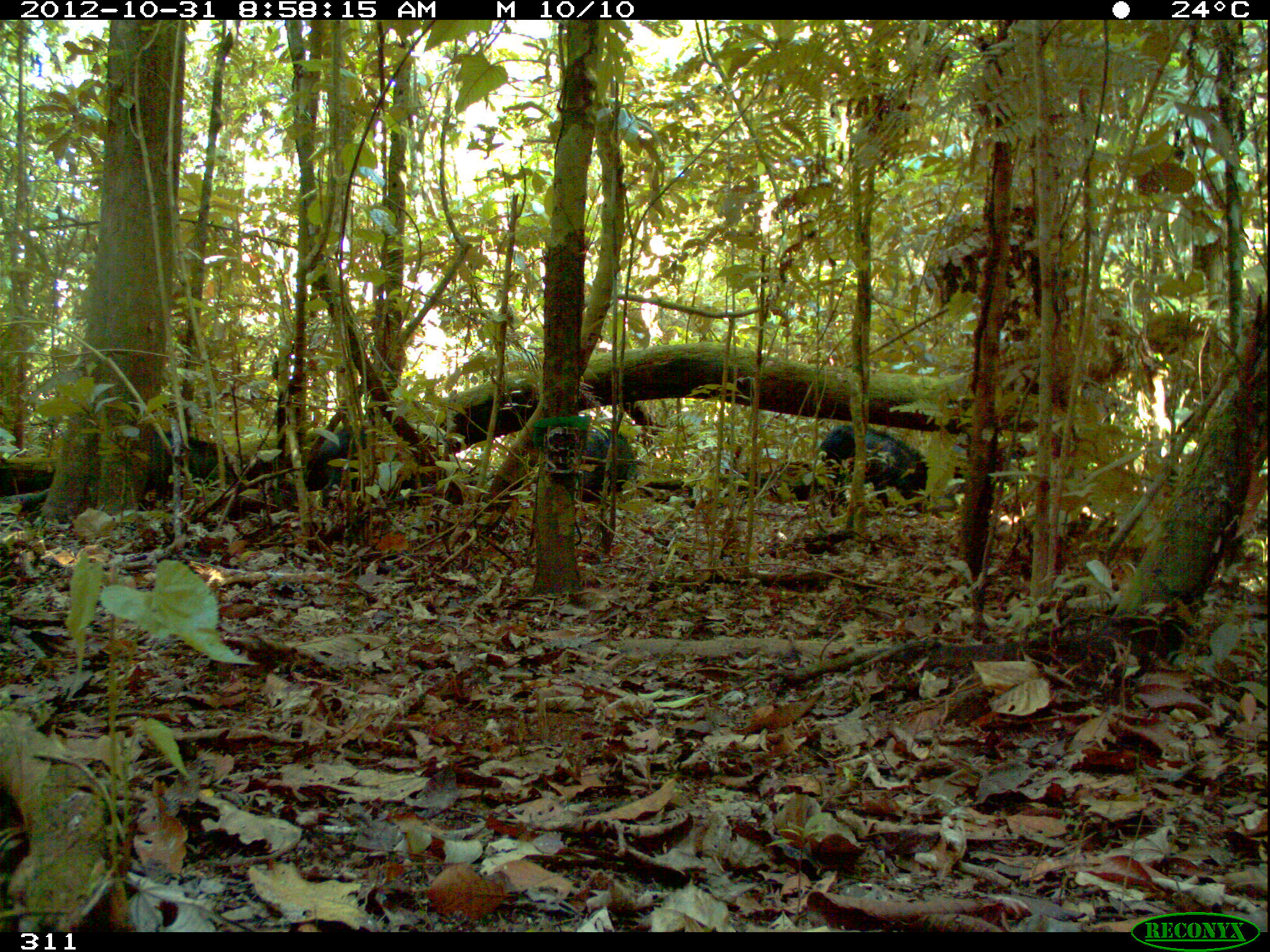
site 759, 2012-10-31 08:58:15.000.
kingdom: Animalia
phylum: Chordata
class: Mammalia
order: Artiodactyla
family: Tayassuidae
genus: Tayassu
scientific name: Tayassu pecari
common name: white-lipped peccary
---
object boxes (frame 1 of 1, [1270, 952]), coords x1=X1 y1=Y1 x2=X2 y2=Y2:
tayassu pecari: x1=817 y1=424 x2=929 y2=515; x1=305 y1=424 x2=366 y2=506; x1=587 y1=427 x2=646 y2=481; x1=948 y1=433 x2=969 y2=457; x1=633 y1=424 x2=635 y2=429